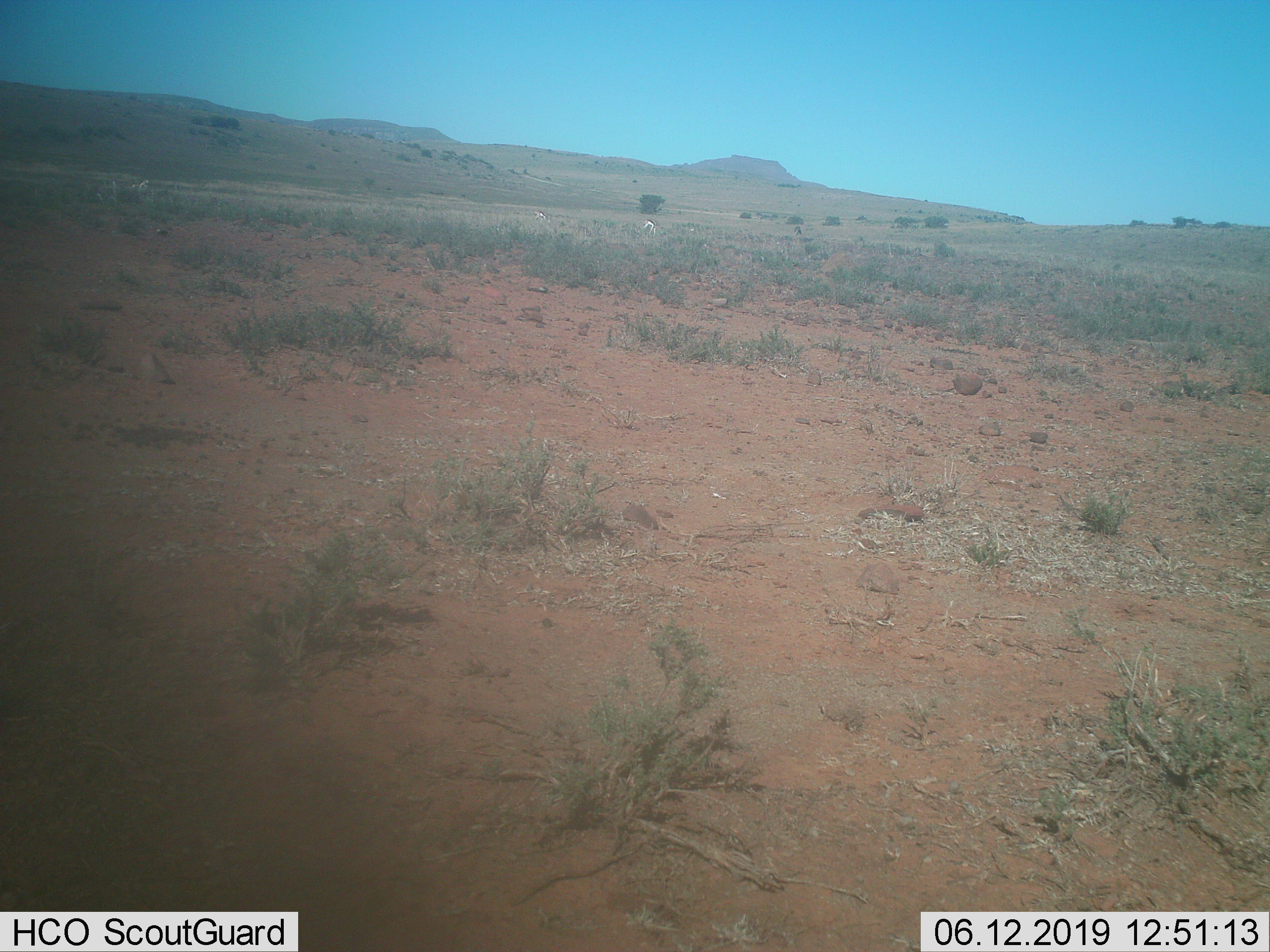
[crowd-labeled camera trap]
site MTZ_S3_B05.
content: unidentified animal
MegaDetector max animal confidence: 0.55